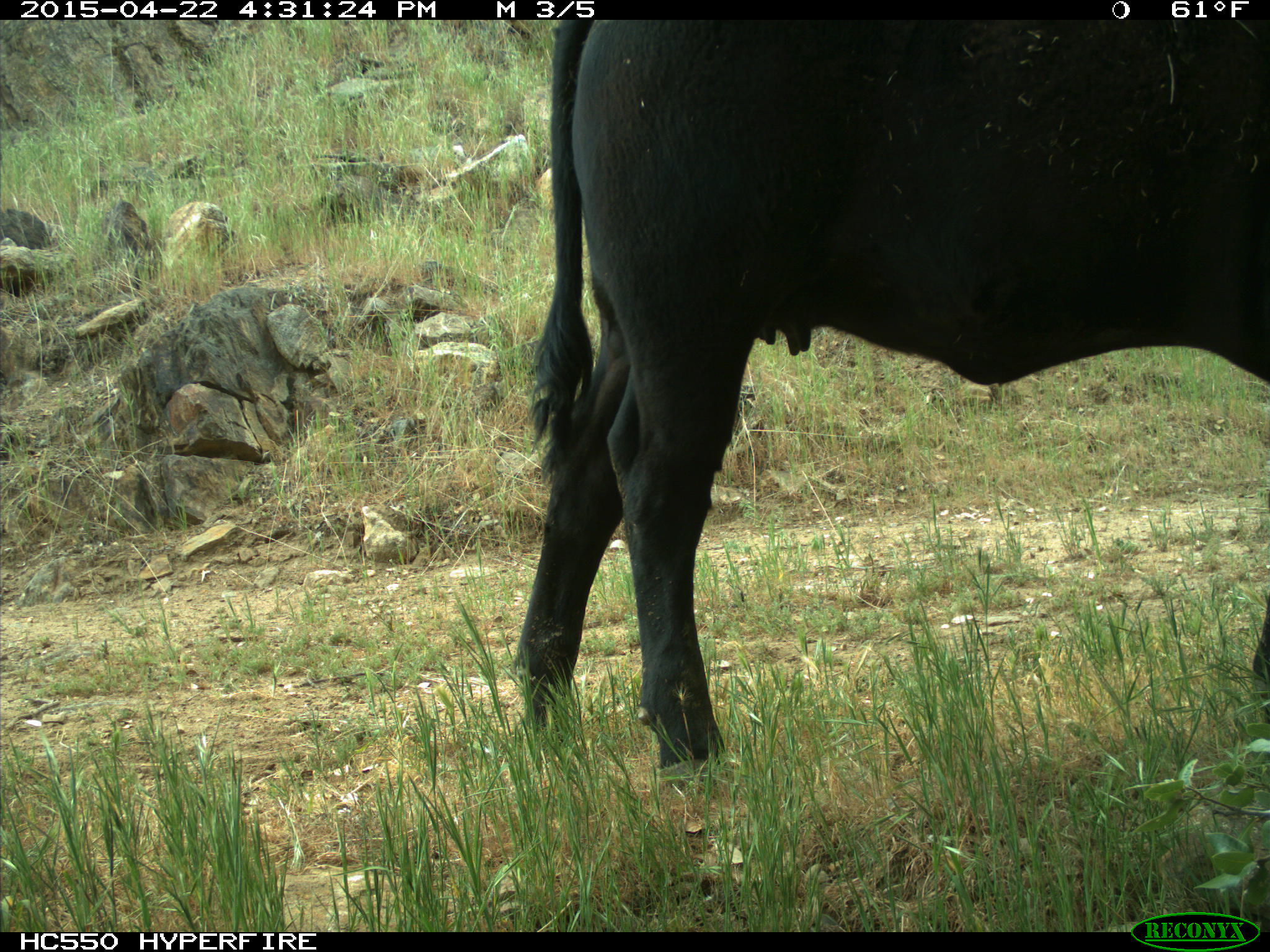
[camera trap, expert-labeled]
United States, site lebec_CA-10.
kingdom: Animalia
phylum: Chordata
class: Mammalia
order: Artiodactyla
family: Bovidae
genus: Bos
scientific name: Bos taurus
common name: domestic cow